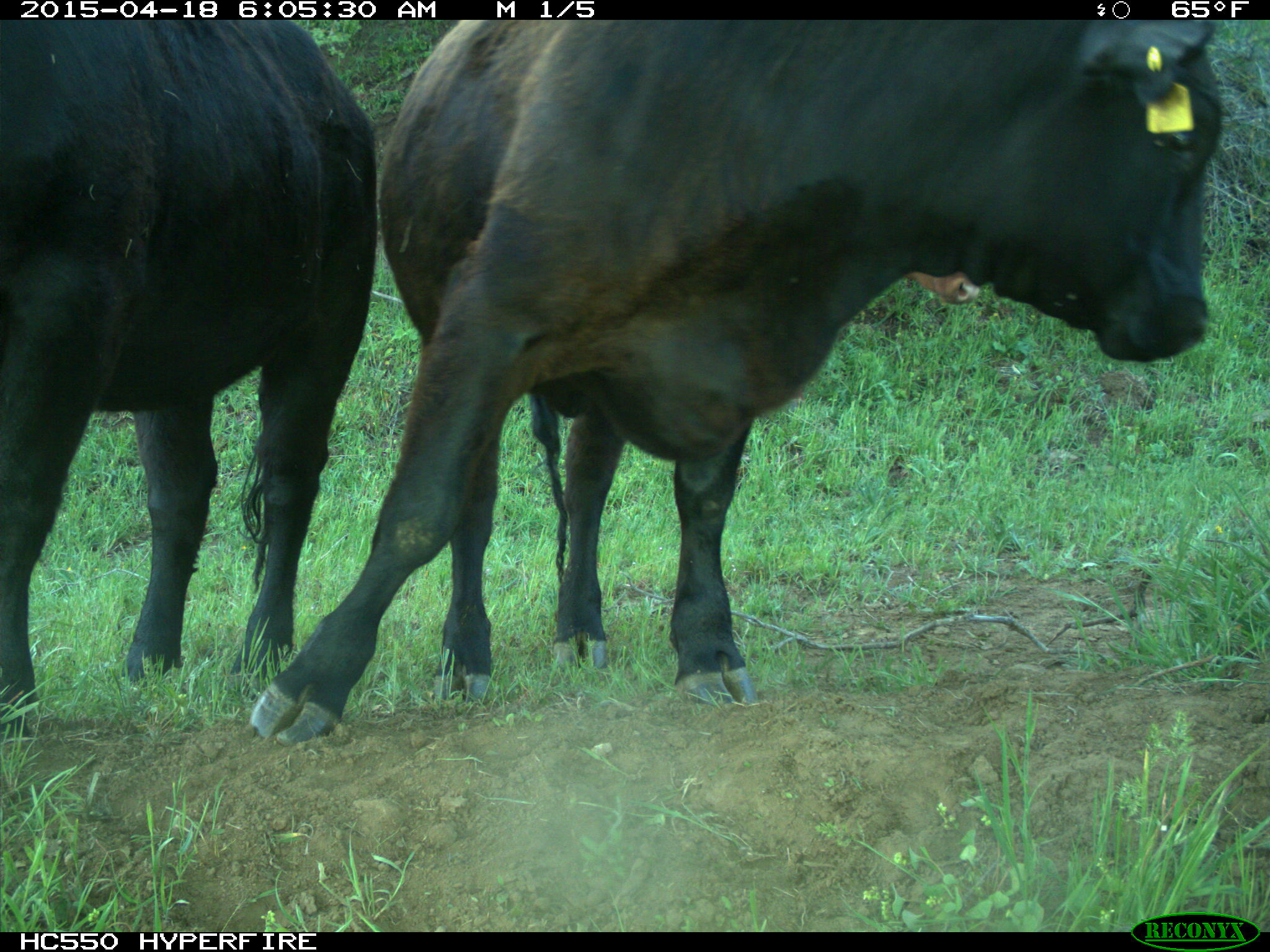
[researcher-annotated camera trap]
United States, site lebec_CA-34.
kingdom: Animalia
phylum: Chordata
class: Mammalia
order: Artiodactyla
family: Bovidae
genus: Bos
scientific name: Bos taurus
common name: domestic cow